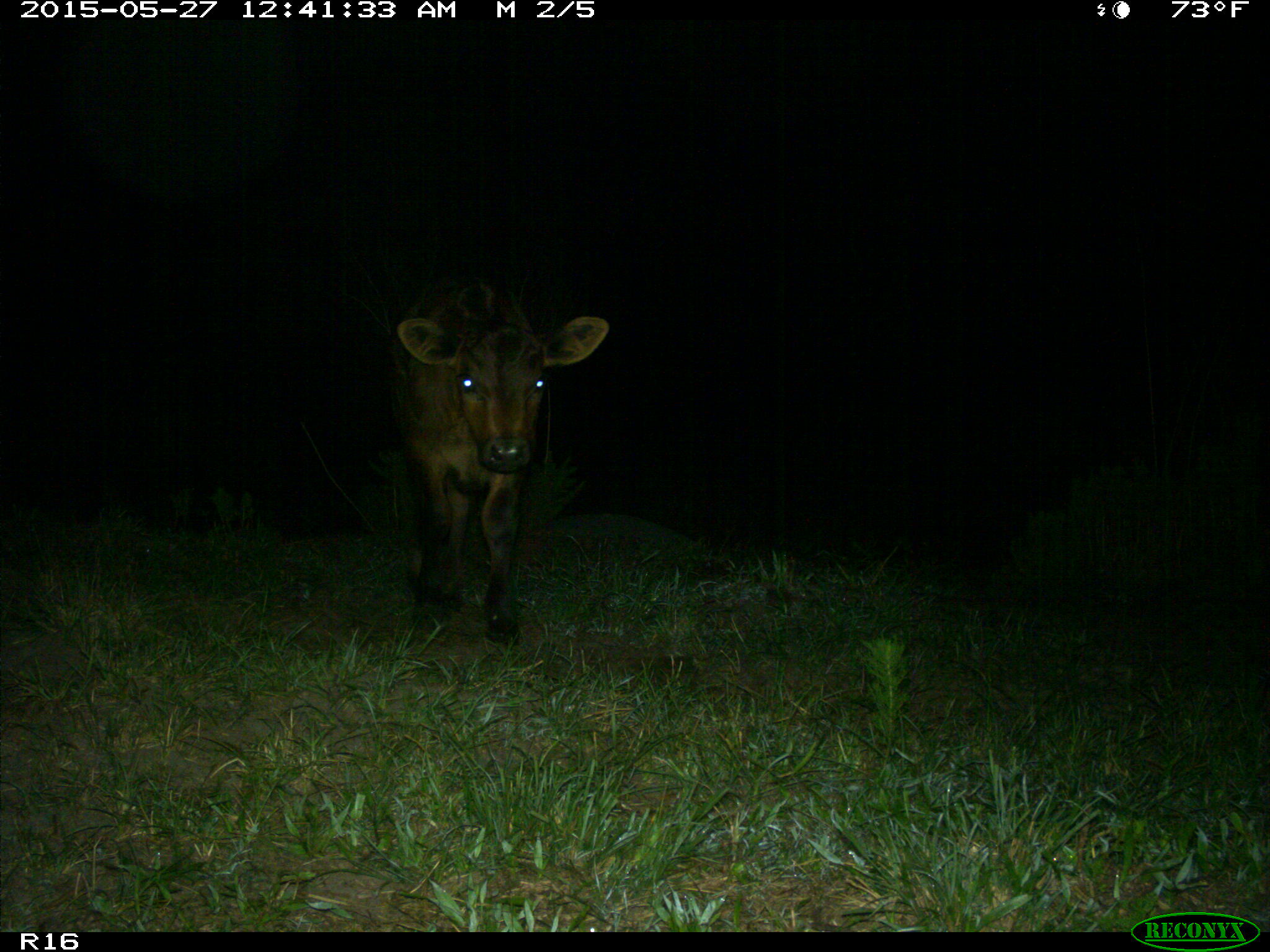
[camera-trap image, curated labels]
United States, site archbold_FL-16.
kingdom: Animalia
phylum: Chordata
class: Mammalia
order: Artiodactyla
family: Bovidae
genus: Bos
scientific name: Bos taurus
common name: domestic cow